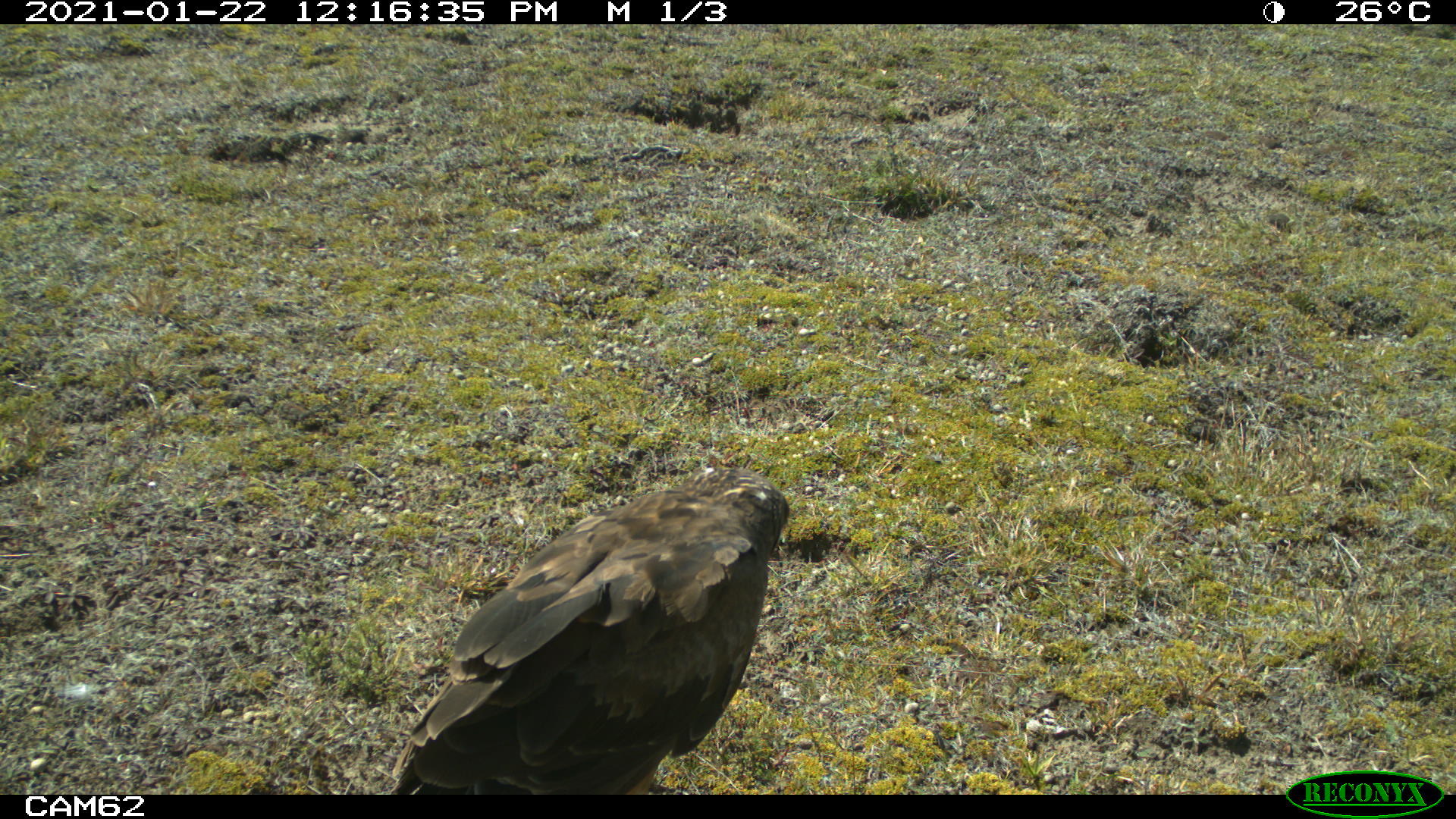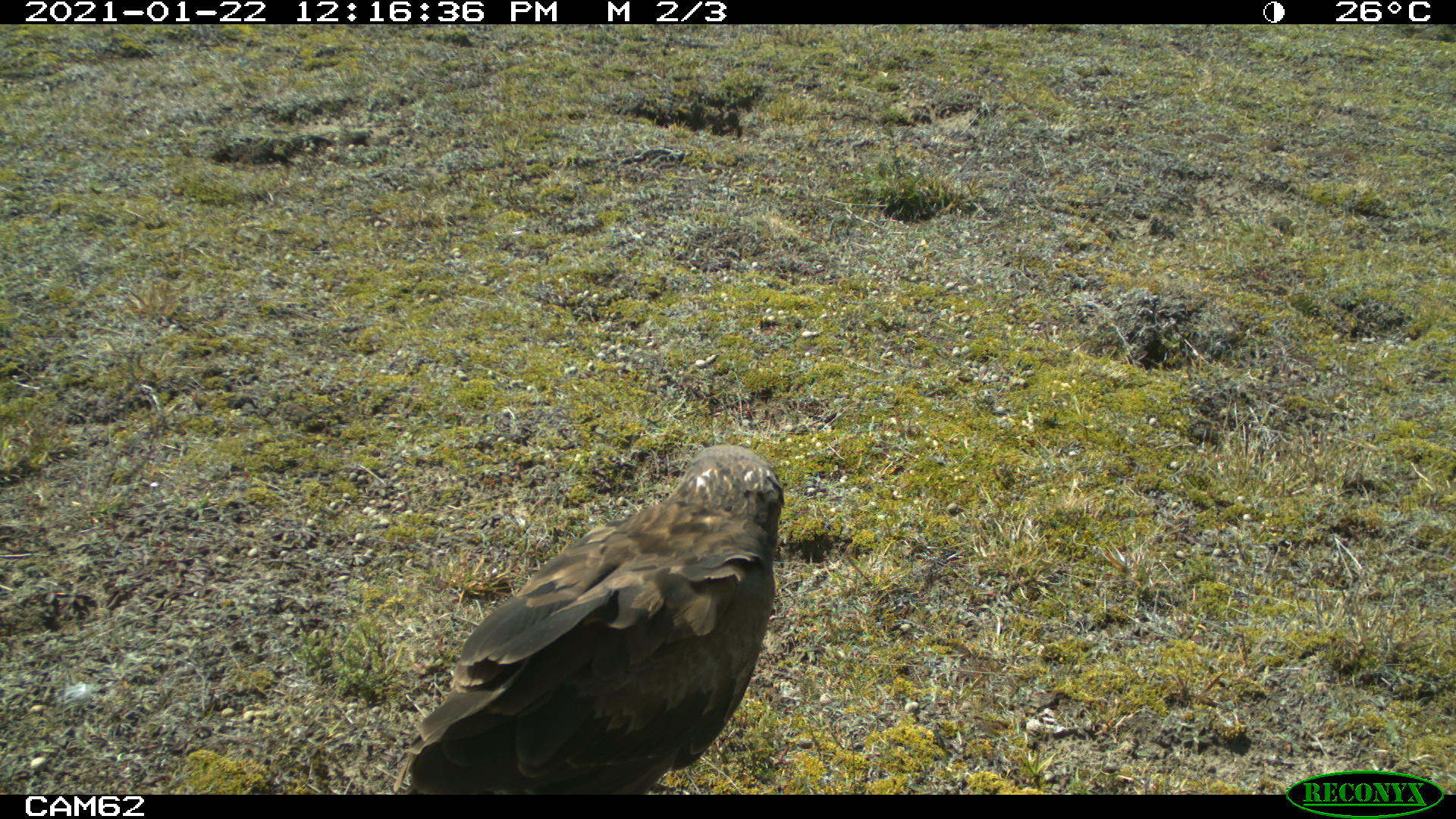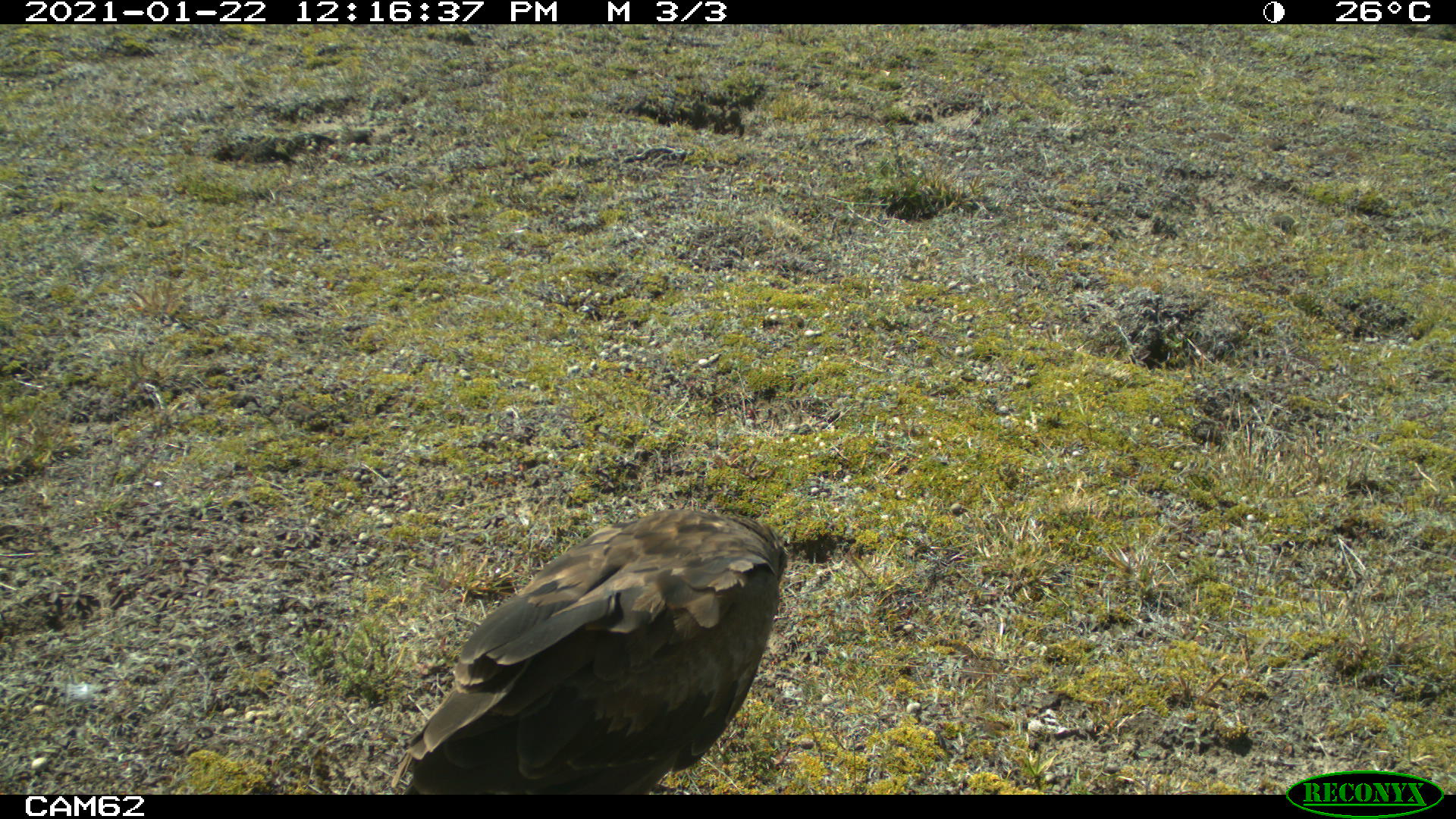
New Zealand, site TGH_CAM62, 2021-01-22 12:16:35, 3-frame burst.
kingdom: Animalia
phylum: Chordata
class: Aves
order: Accipitriformes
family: Accipitridae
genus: Circus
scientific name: Circus approximans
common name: swamp harrier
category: harrier